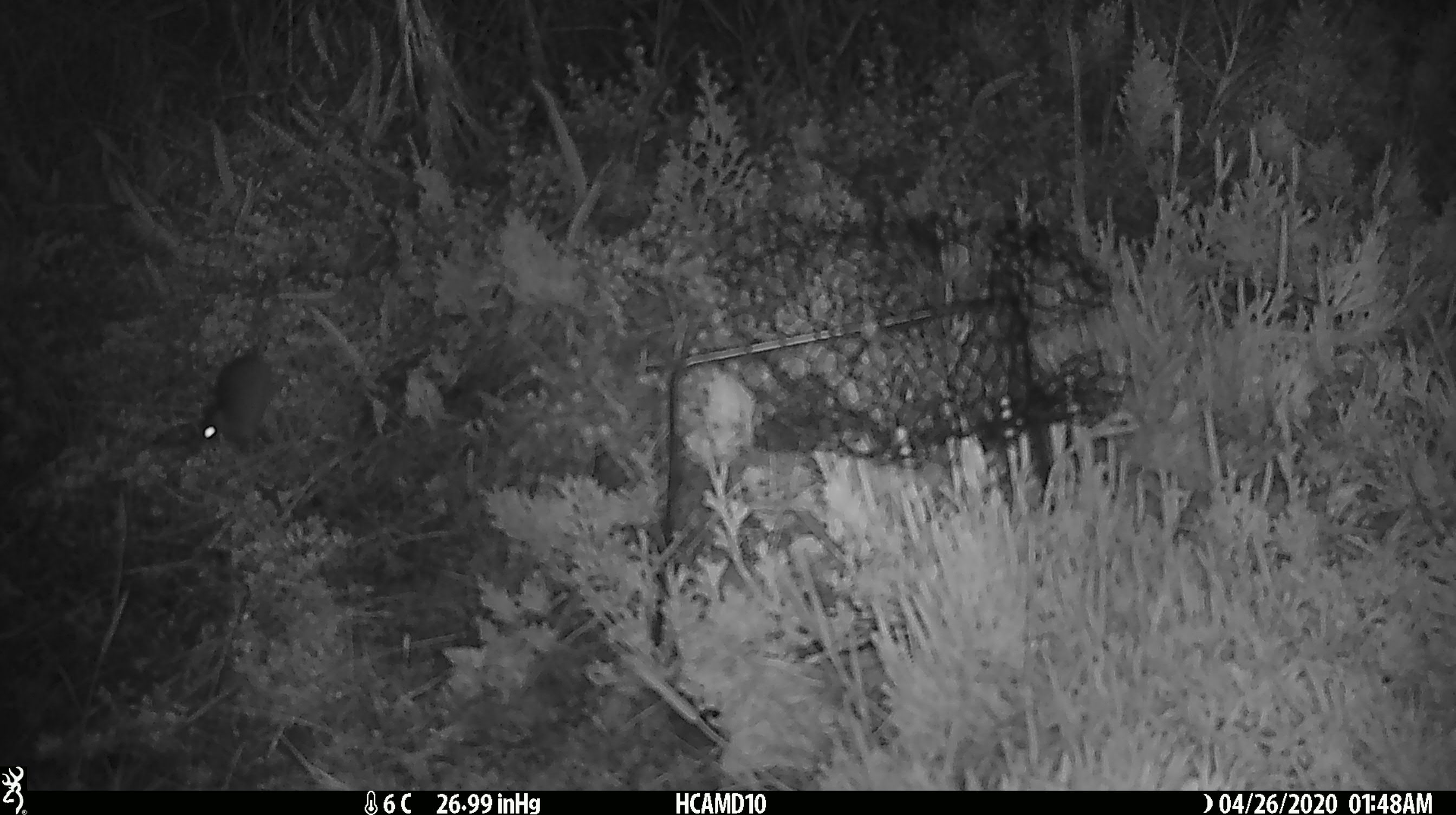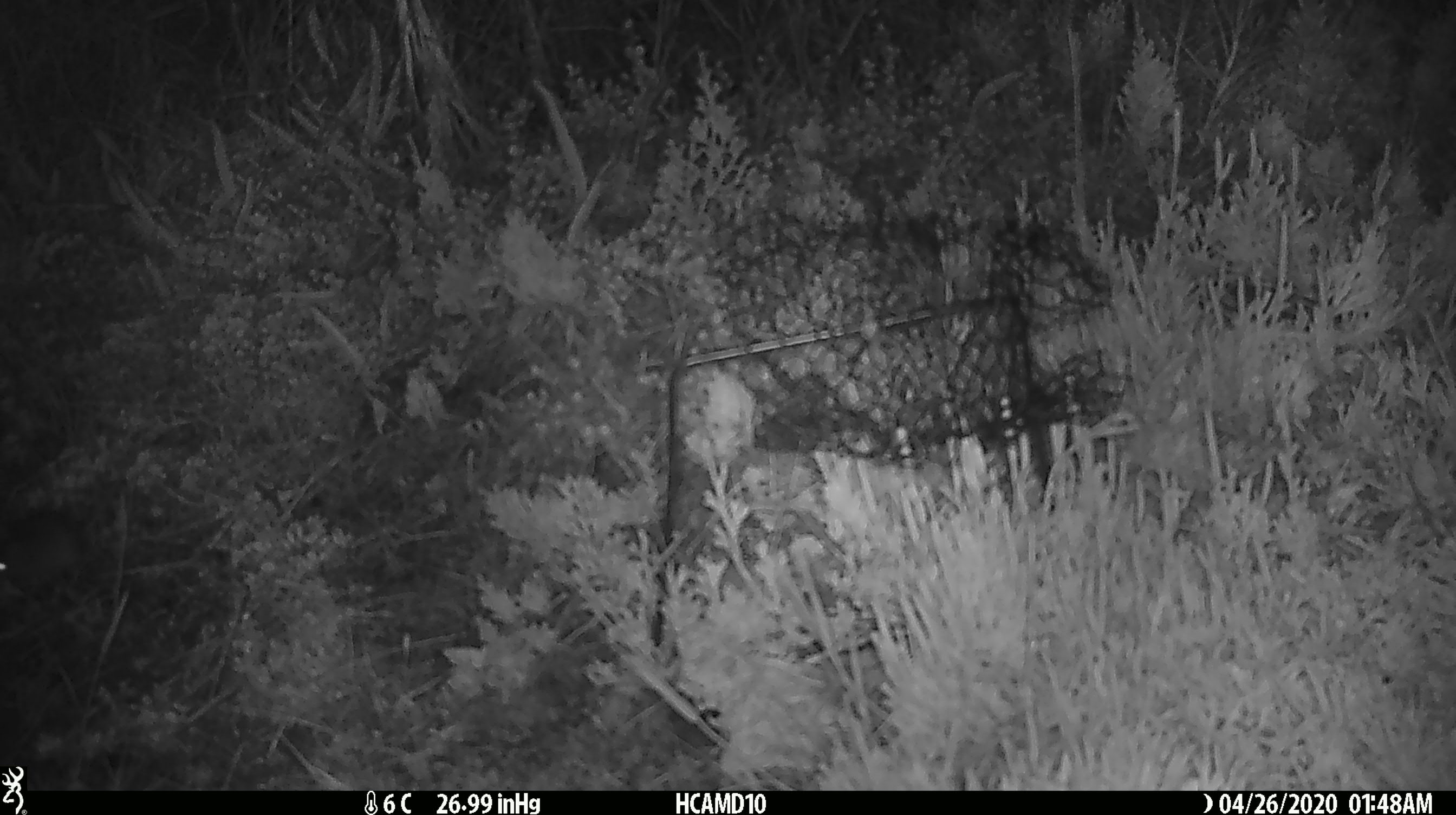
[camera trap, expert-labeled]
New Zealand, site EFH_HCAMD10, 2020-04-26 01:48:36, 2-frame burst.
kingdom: Animalia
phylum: Chordata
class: Mammalia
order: Rodentia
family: Muridae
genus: Mus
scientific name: Mus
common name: mouse